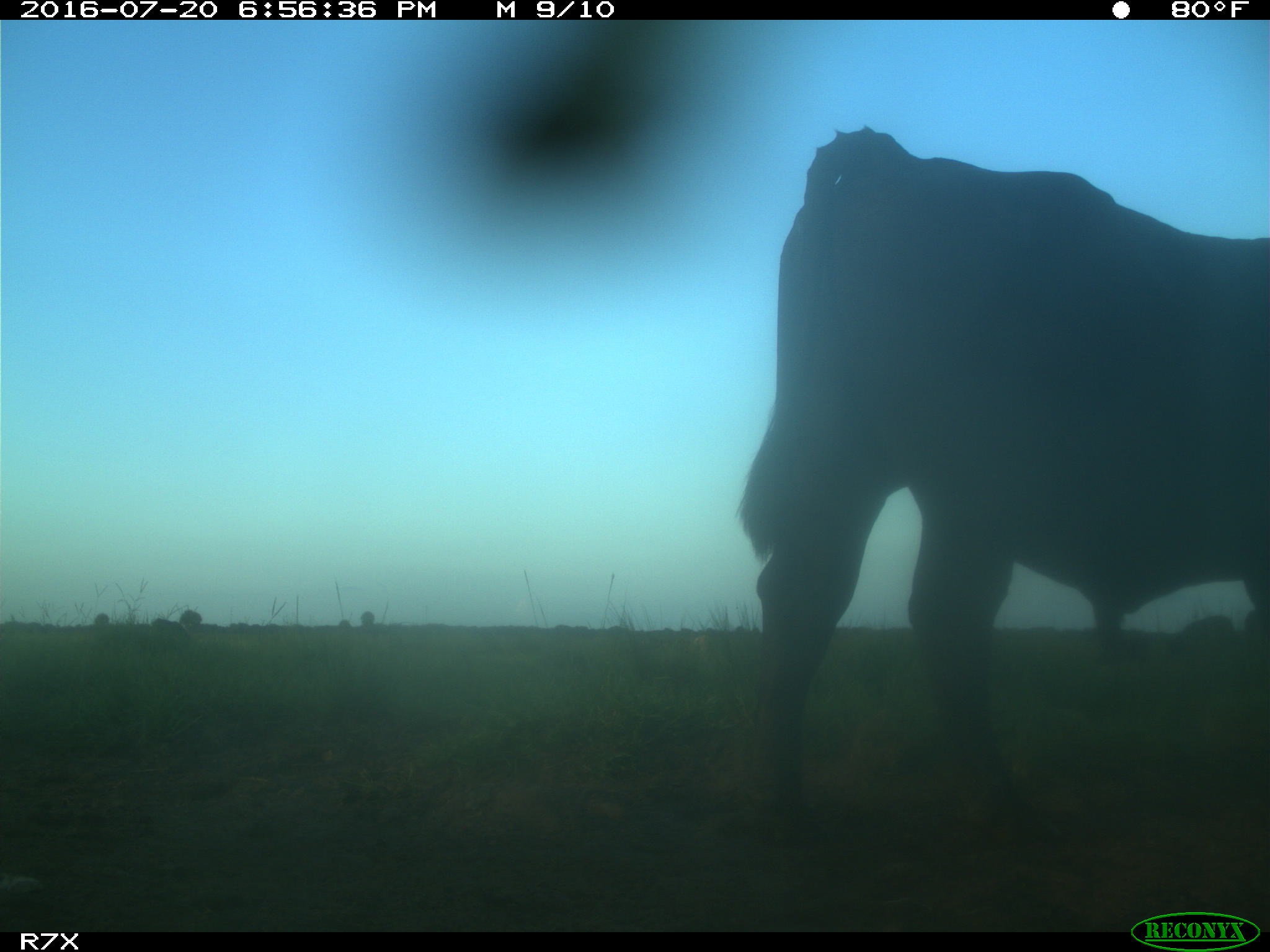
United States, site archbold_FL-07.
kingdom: Animalia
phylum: Chordata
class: Mammalia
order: Artiodactyla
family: Bovidae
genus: Bos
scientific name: Bos taurus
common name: domestic cow